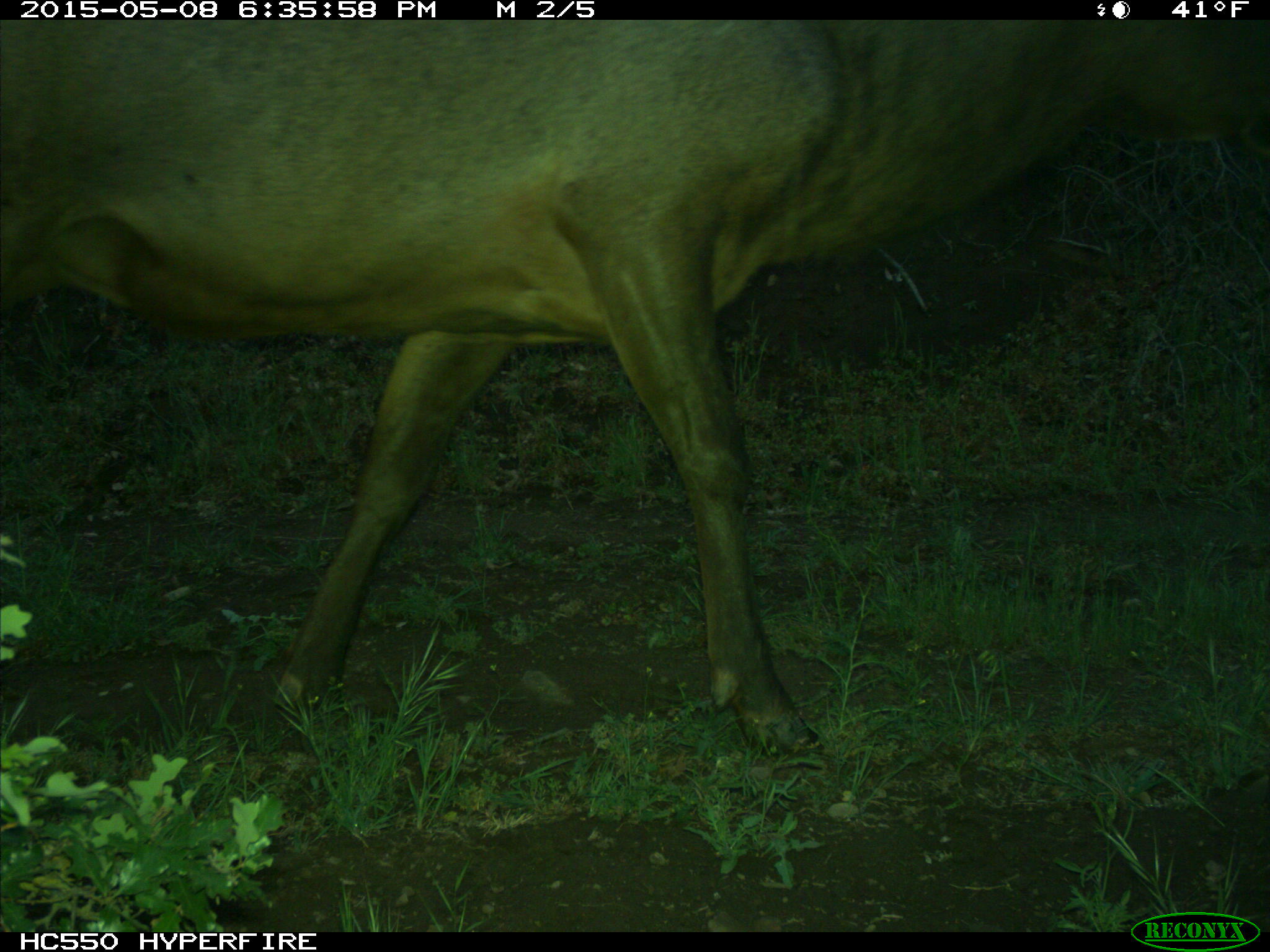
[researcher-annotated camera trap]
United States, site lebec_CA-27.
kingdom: Animalia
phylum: Chordata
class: Mammalia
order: Artiodactyla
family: Cervidae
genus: Cervus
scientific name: Cervus canadensis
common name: elk